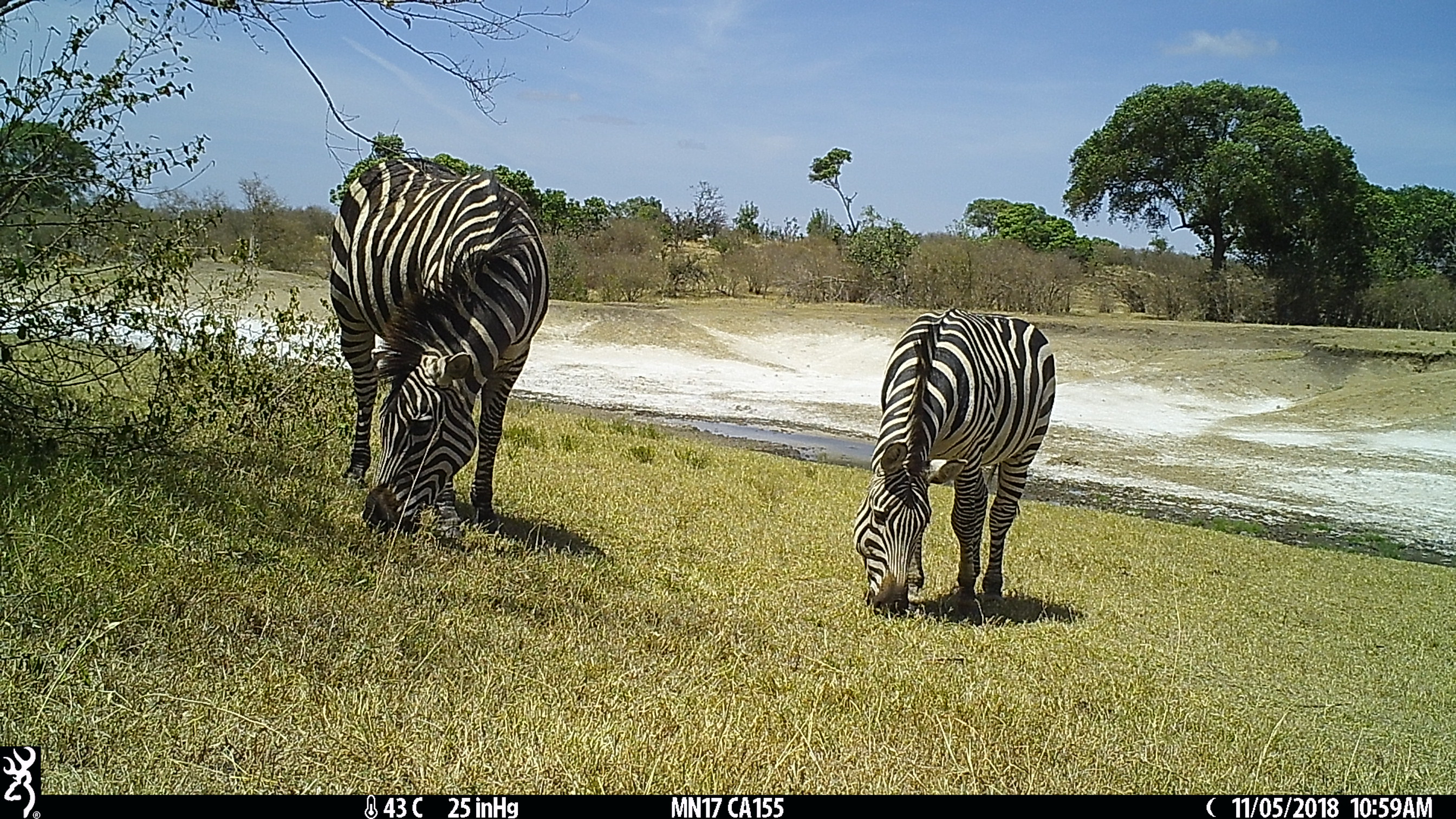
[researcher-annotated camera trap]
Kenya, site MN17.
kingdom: Animalia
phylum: Chordata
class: Mammalia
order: Perissodactyla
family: Equidae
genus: Equus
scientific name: Equus quagga burchellii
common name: burchell's zebra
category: zebra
Zebra (burchell's zebra) (Equus quagga burchellii).